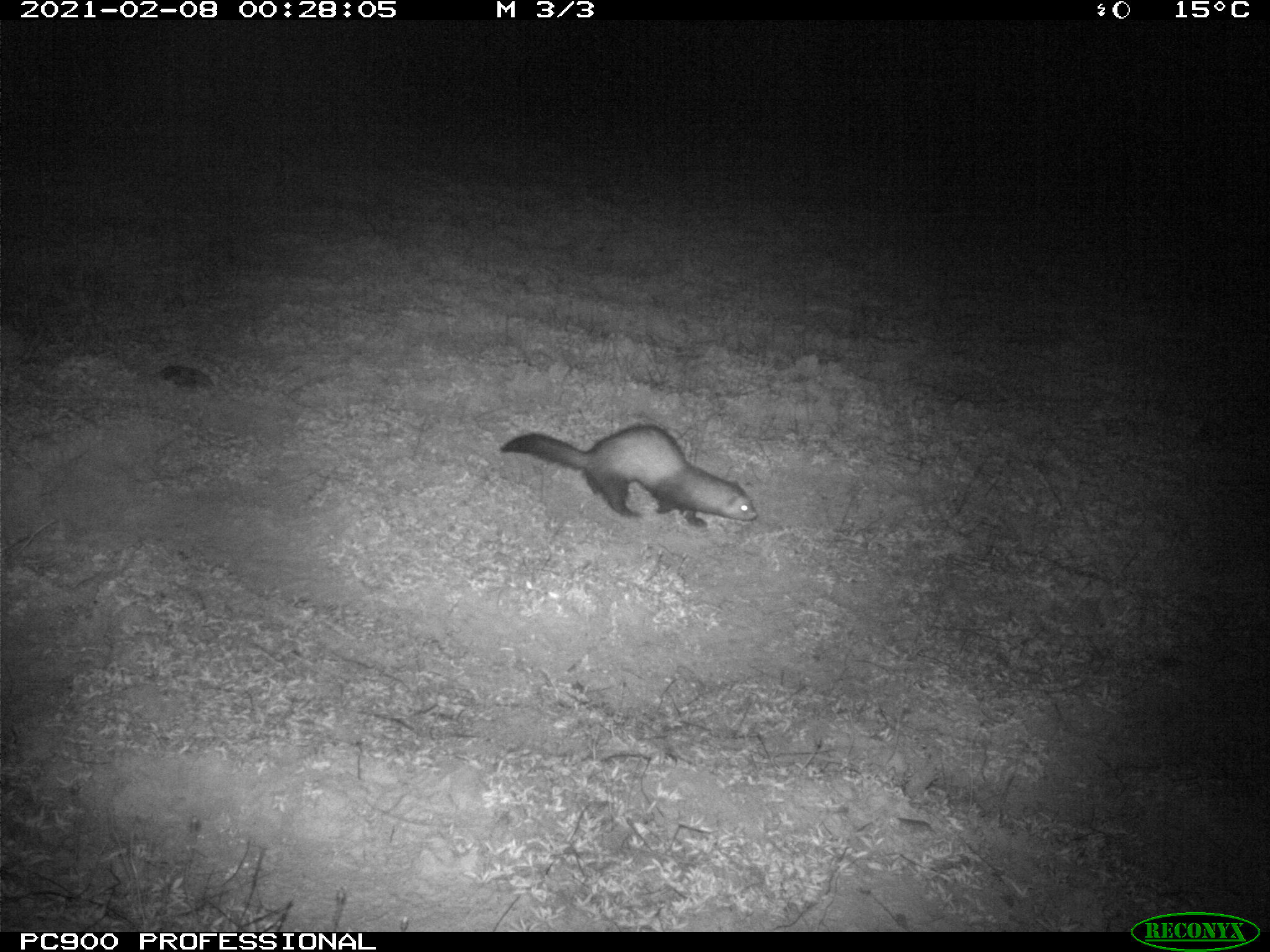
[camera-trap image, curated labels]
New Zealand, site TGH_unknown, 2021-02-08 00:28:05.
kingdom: Animalia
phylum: Chordata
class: Mammalia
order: Carnivora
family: Mustelidae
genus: Mustela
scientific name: Mustela furo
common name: ferret